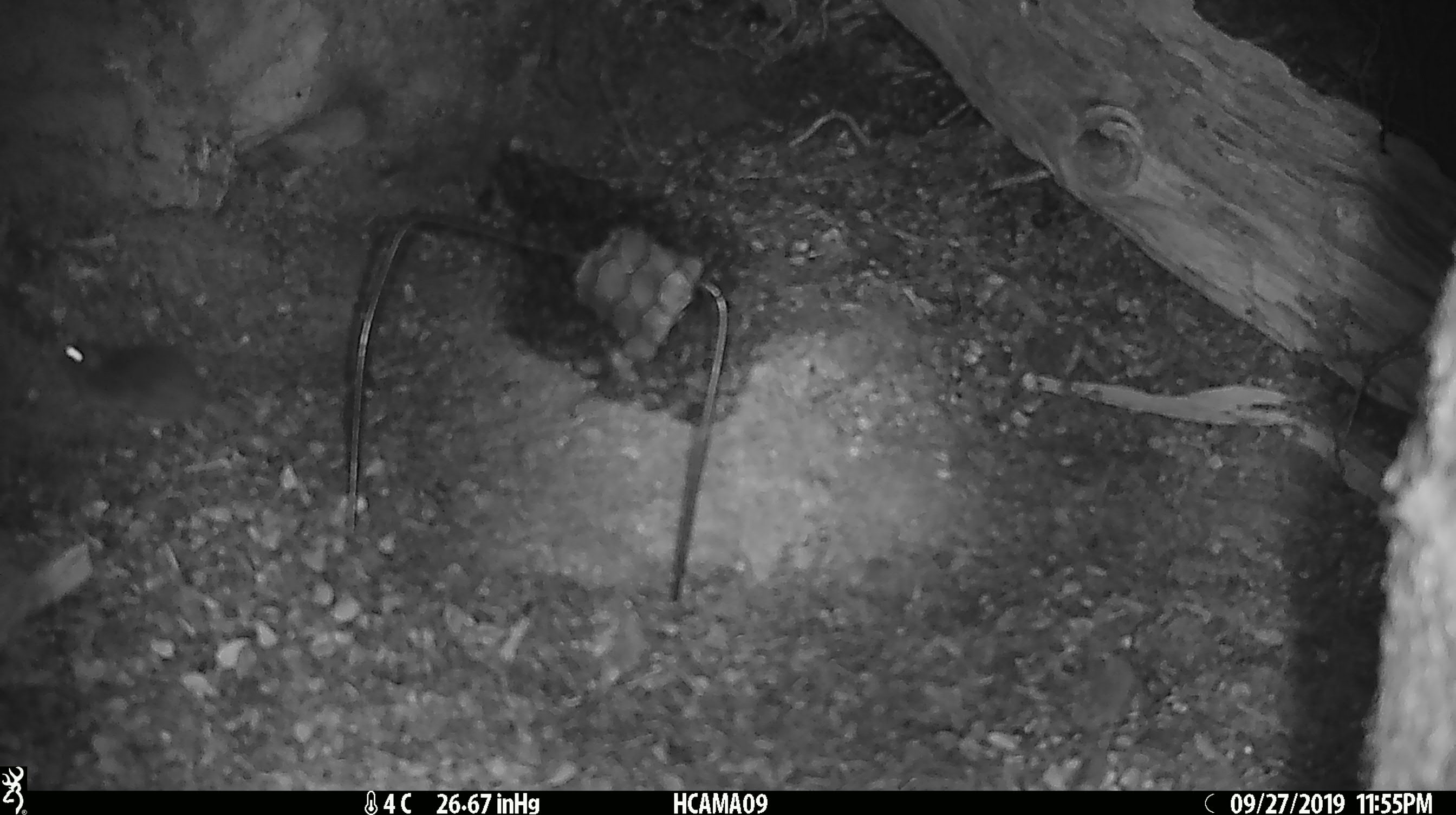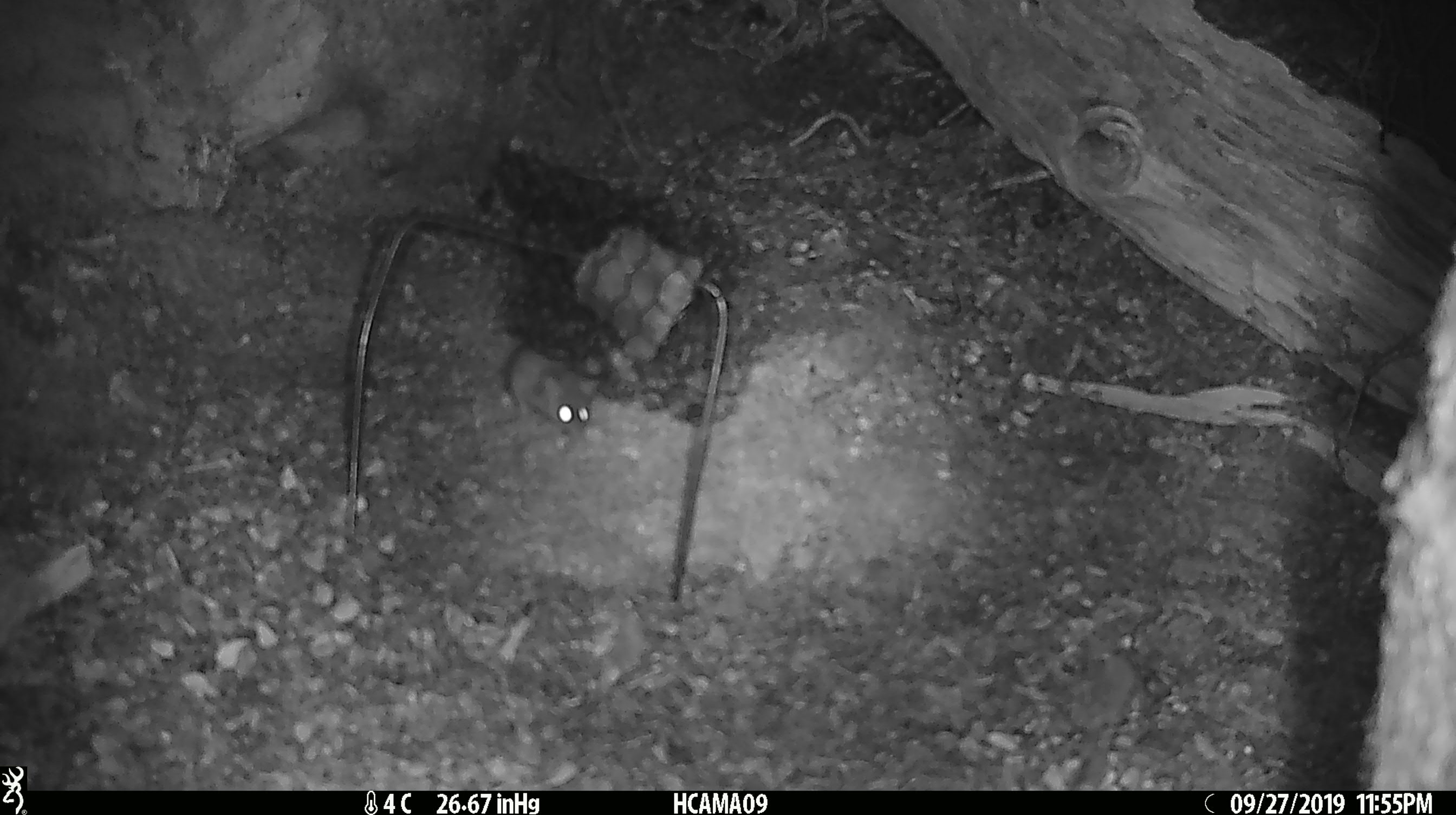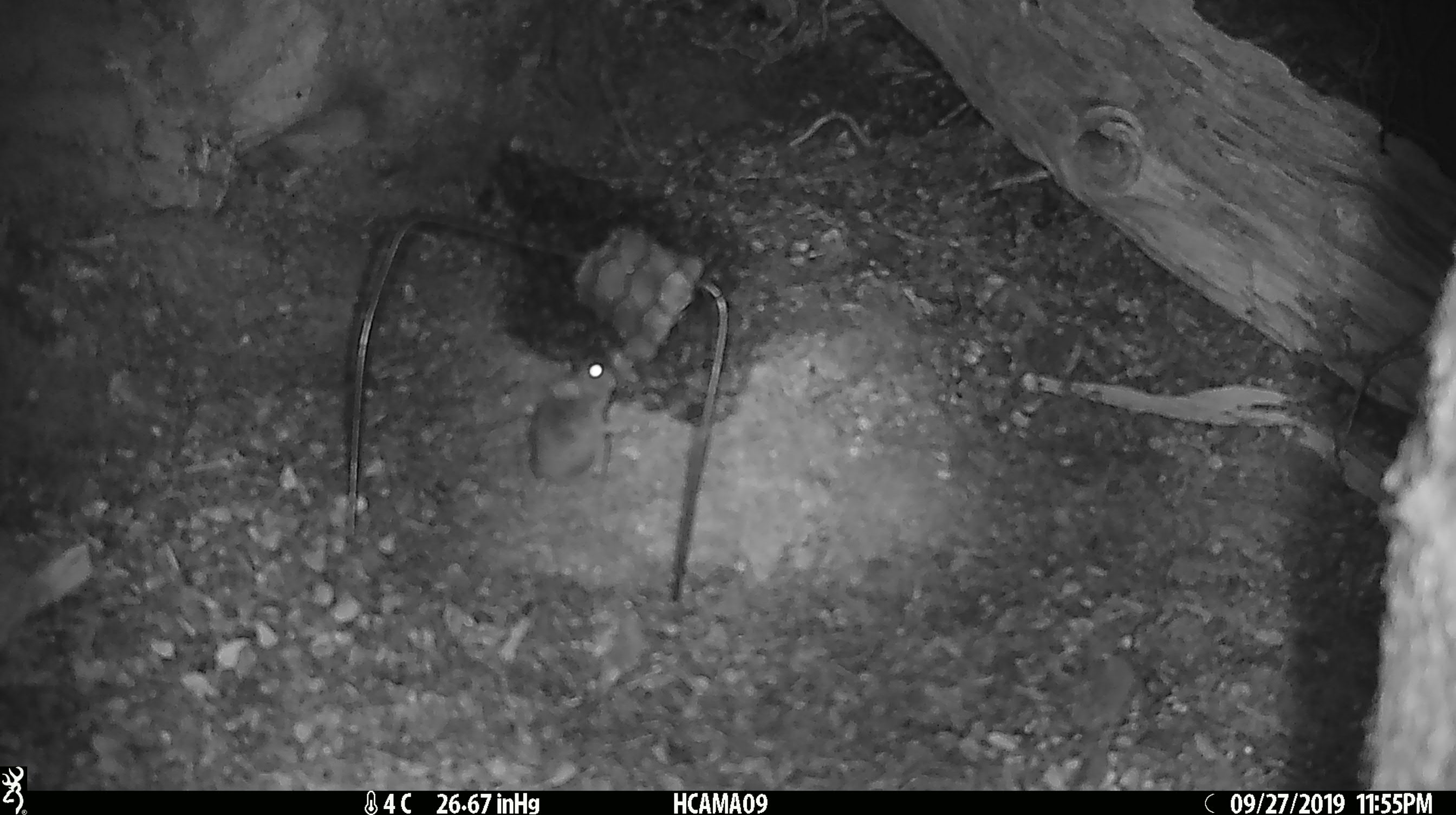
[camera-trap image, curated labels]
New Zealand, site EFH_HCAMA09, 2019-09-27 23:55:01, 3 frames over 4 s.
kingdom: Animalia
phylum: Chordata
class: Mammalia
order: Rodentia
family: Muridae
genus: Mus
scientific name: Mus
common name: mouse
Mouse (Mus).